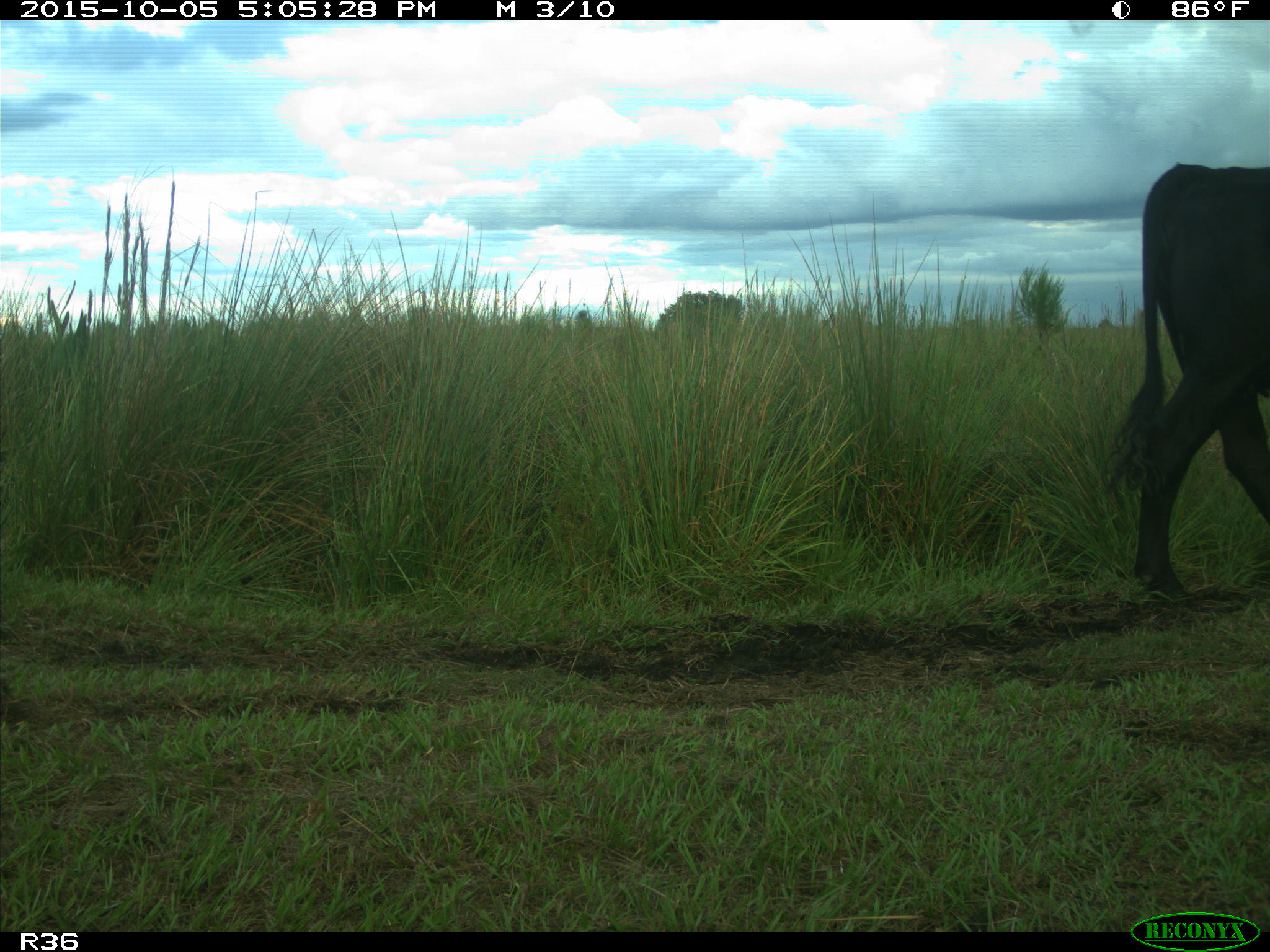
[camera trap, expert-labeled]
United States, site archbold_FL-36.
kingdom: Animalia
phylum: Chordata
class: Mammalia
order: Artiodactyla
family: Bovidae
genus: Bos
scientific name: Bos taurus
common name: domestic cow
Bos taurus (domestic cow).